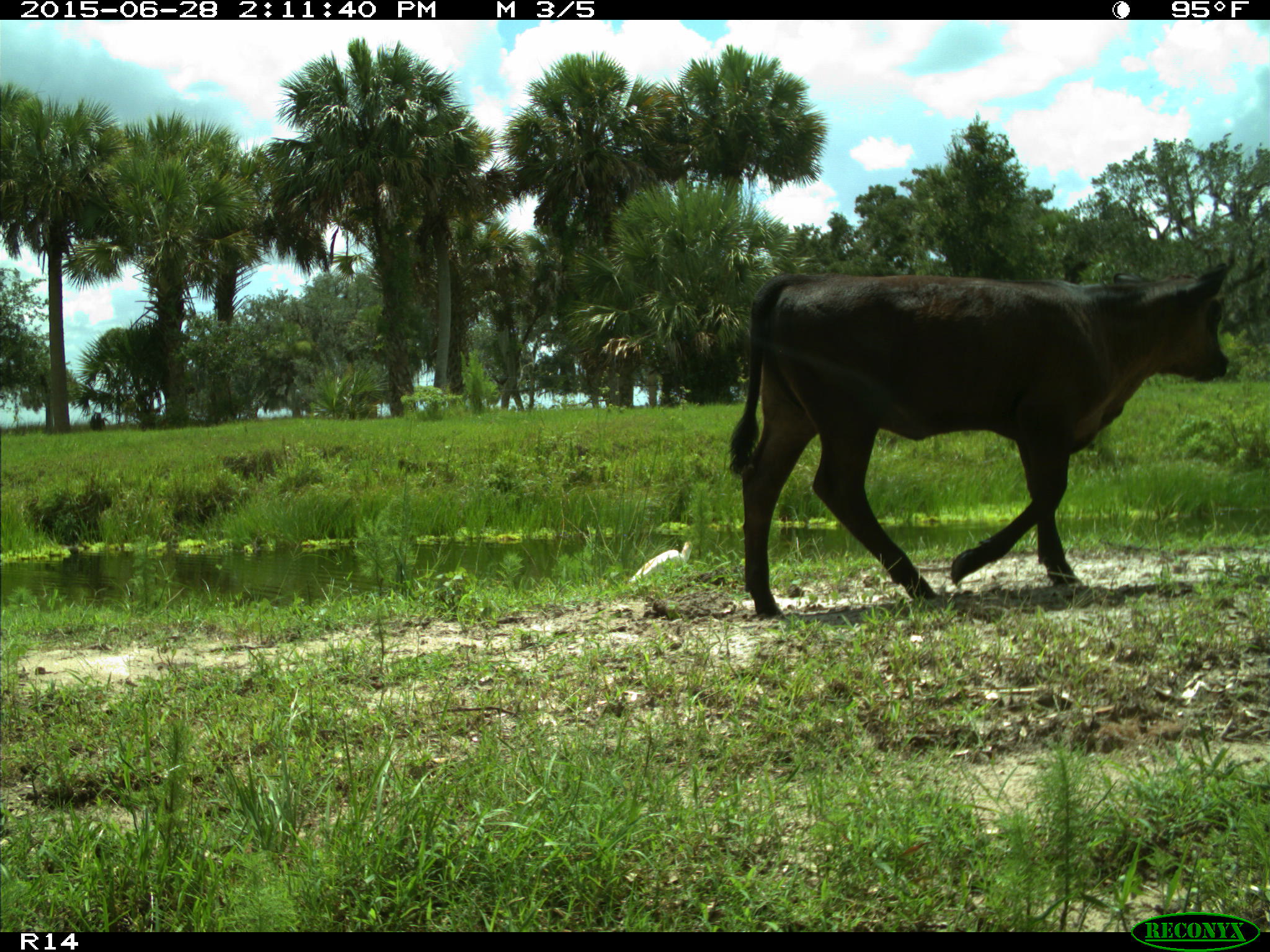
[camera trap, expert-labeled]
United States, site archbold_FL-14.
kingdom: Animalia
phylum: Chordata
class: Mammalia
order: Artiodactyla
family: Bovidae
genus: Bos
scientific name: Bos taurus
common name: domestic cow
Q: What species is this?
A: Bos taurus (domestic cow).